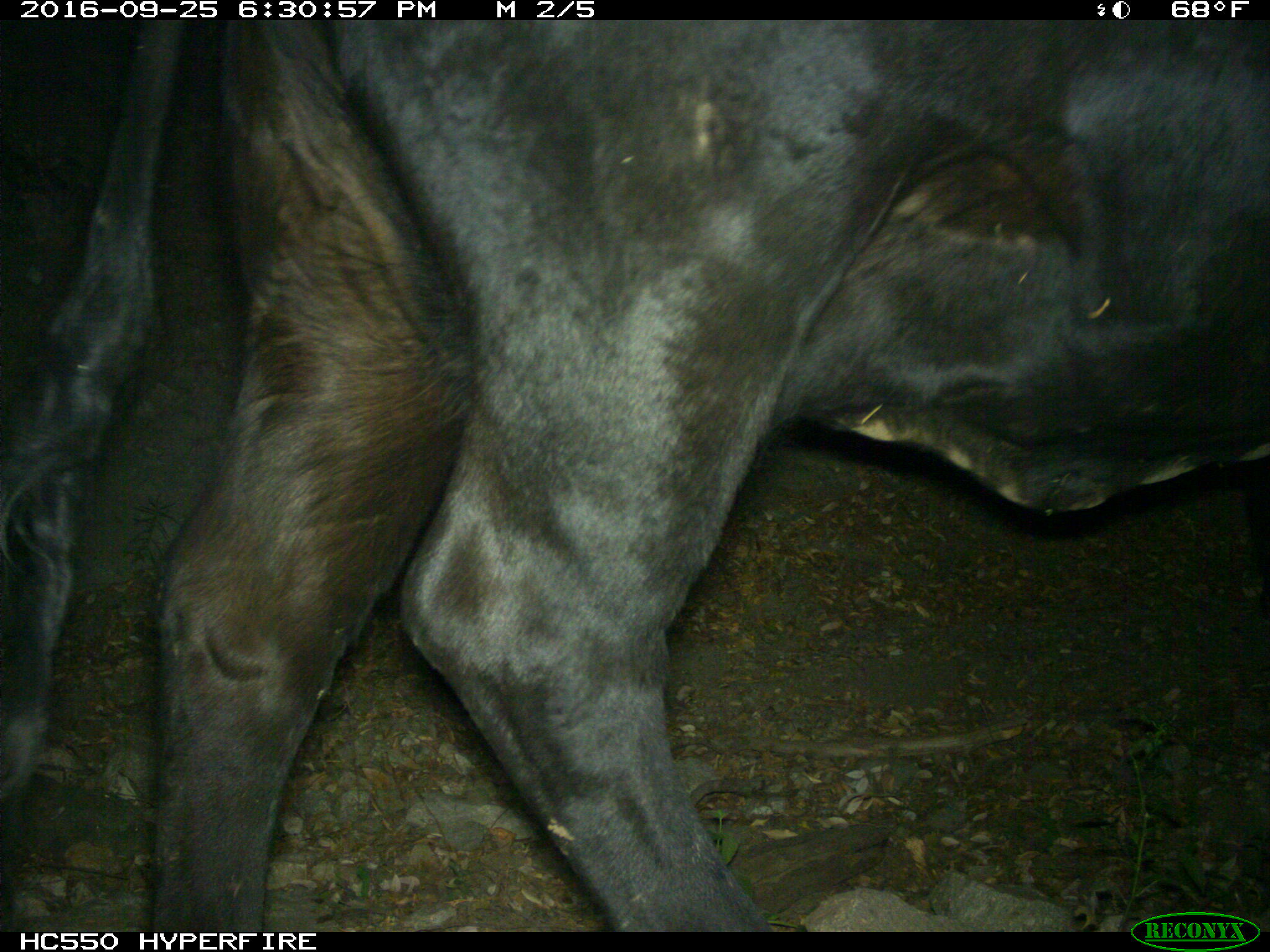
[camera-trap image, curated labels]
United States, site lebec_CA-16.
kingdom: Animalia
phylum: Chordata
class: Mammalia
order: Artiodactyla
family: Bovidae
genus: Bos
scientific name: Bos taurus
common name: domestic cow